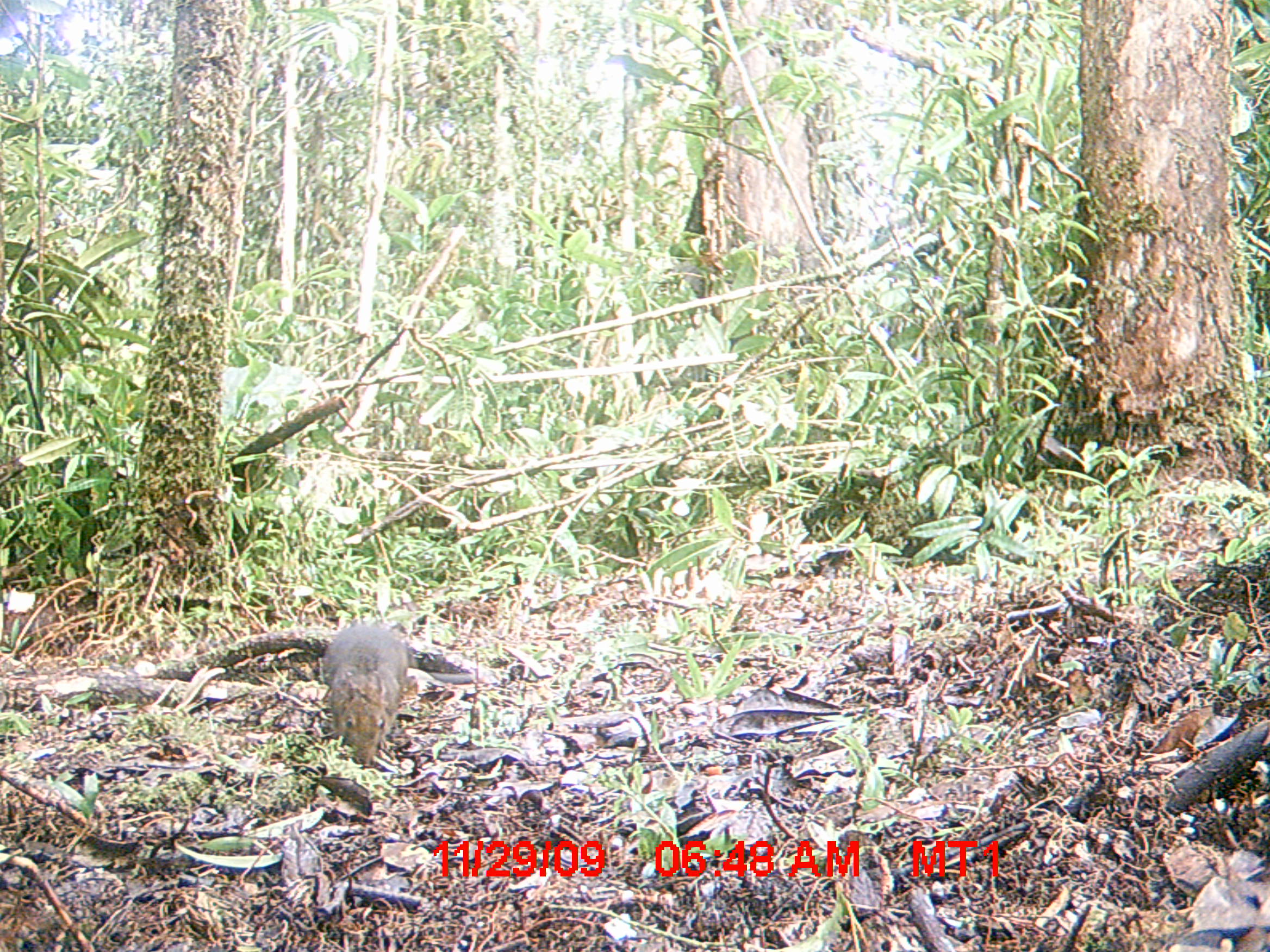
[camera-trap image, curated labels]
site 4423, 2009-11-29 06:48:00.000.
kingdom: Animalia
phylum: Chordata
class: Mammalia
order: Rodentia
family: Nesomyidae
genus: Hypogeomys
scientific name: Hypogeomys antimena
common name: malagasy giant rat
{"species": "Hypogeomys antimena (malagasy giant rat)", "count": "1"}